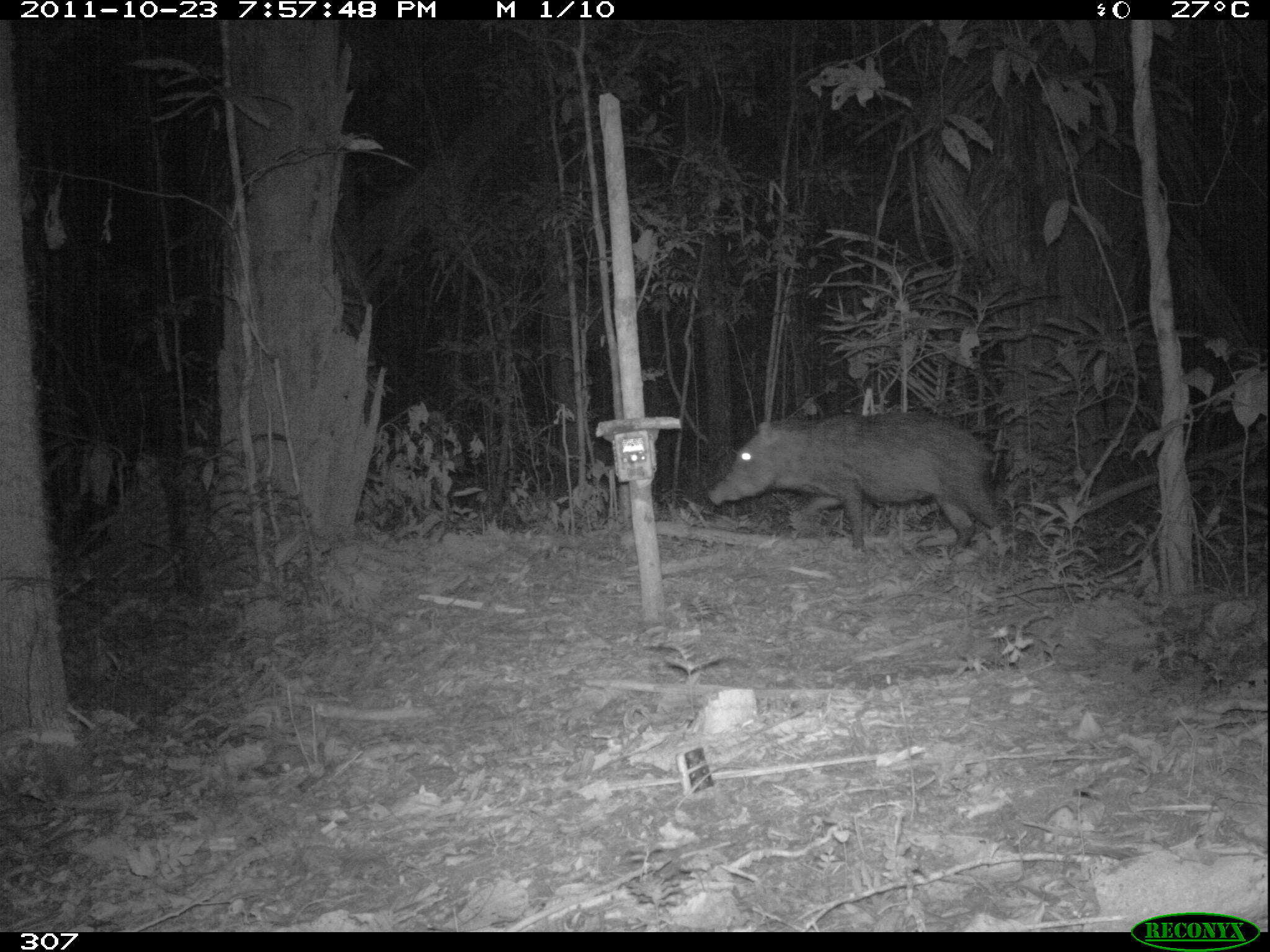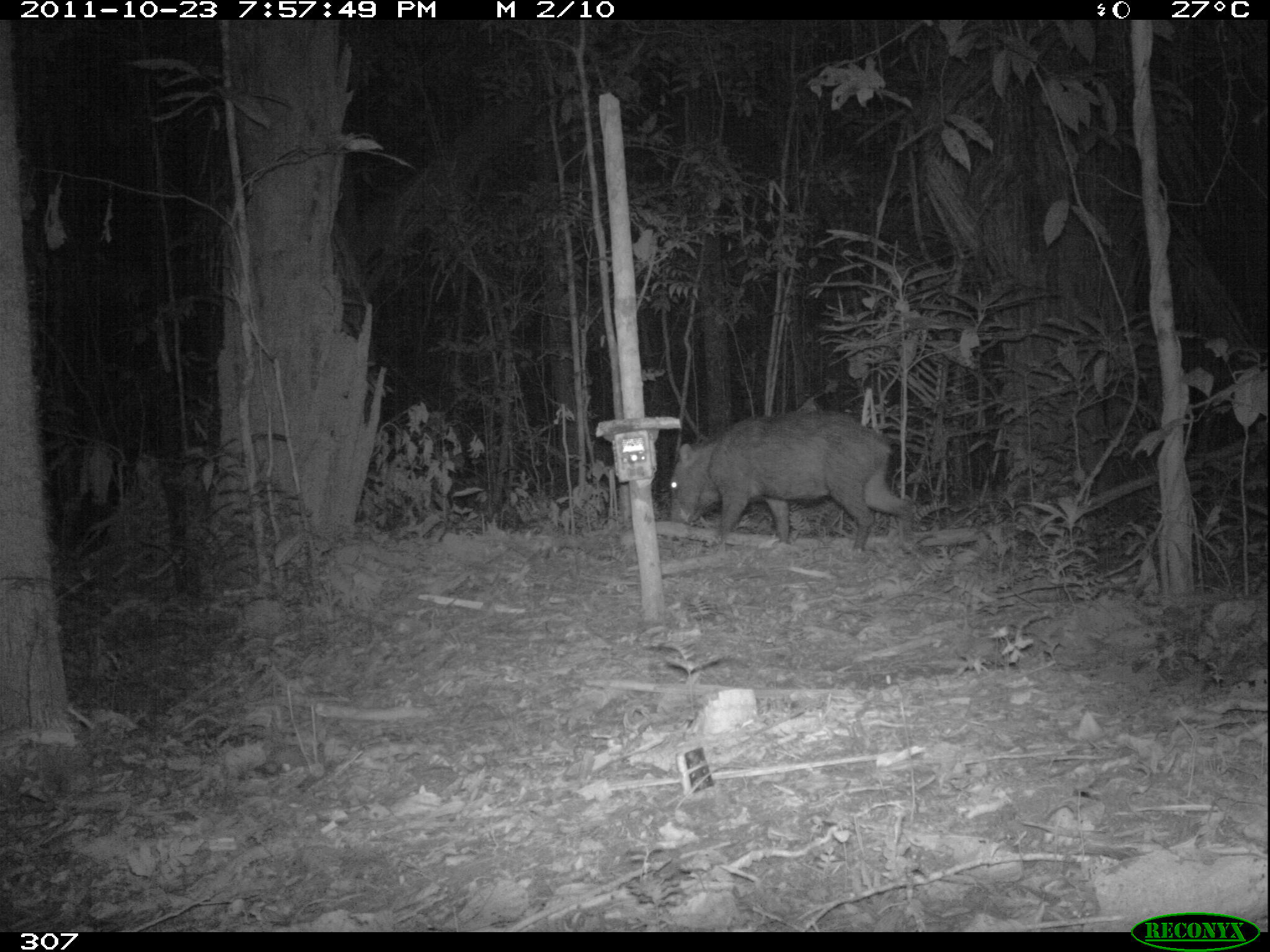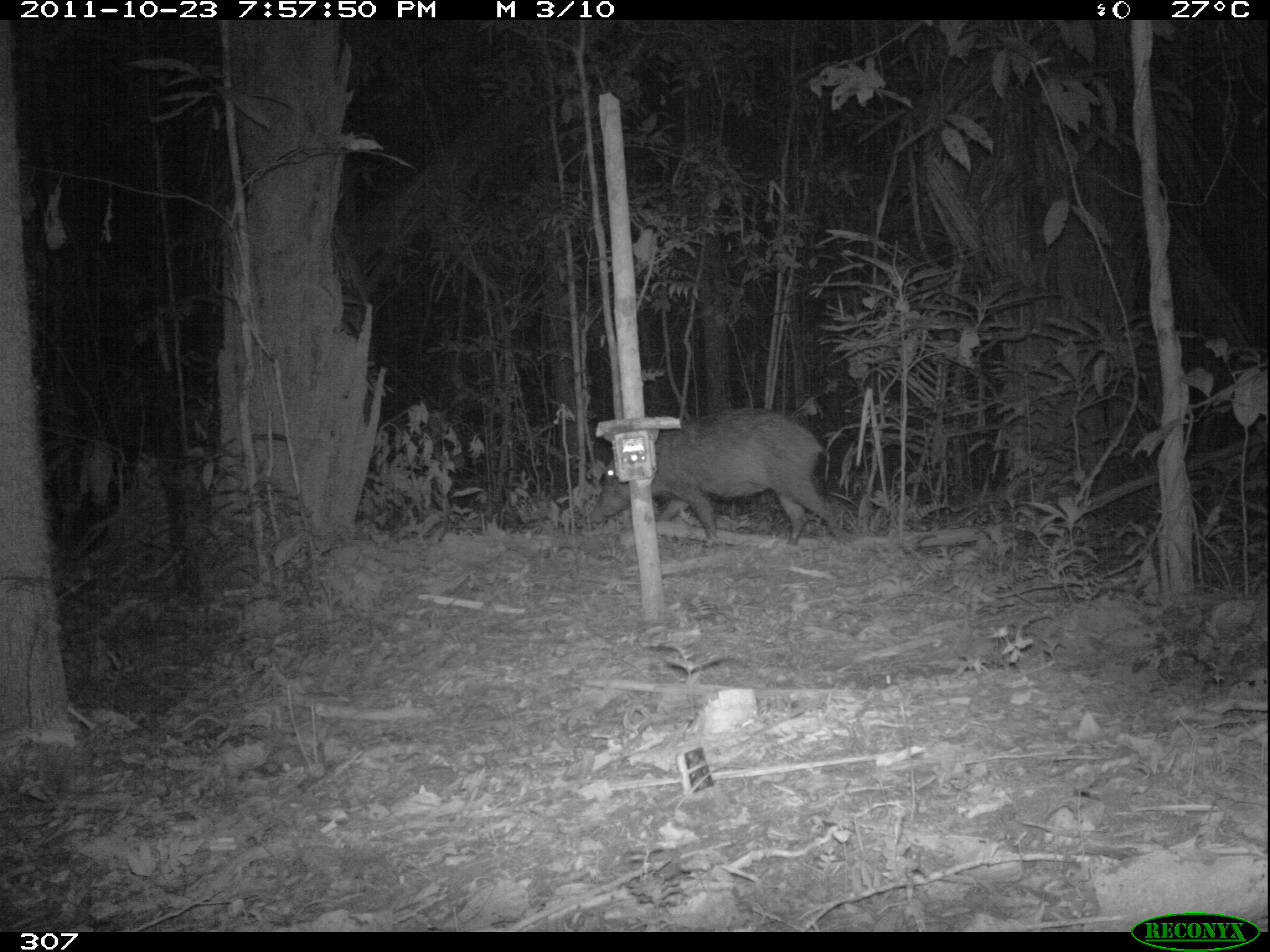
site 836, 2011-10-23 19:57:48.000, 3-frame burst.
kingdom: Animalia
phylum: Chordata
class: Mammalia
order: Artiodactyla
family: Tayassuidae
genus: Tayassu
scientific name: Tayassu pecari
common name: white-lipped peccary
Tayassu pecari (white-lipped peccary).